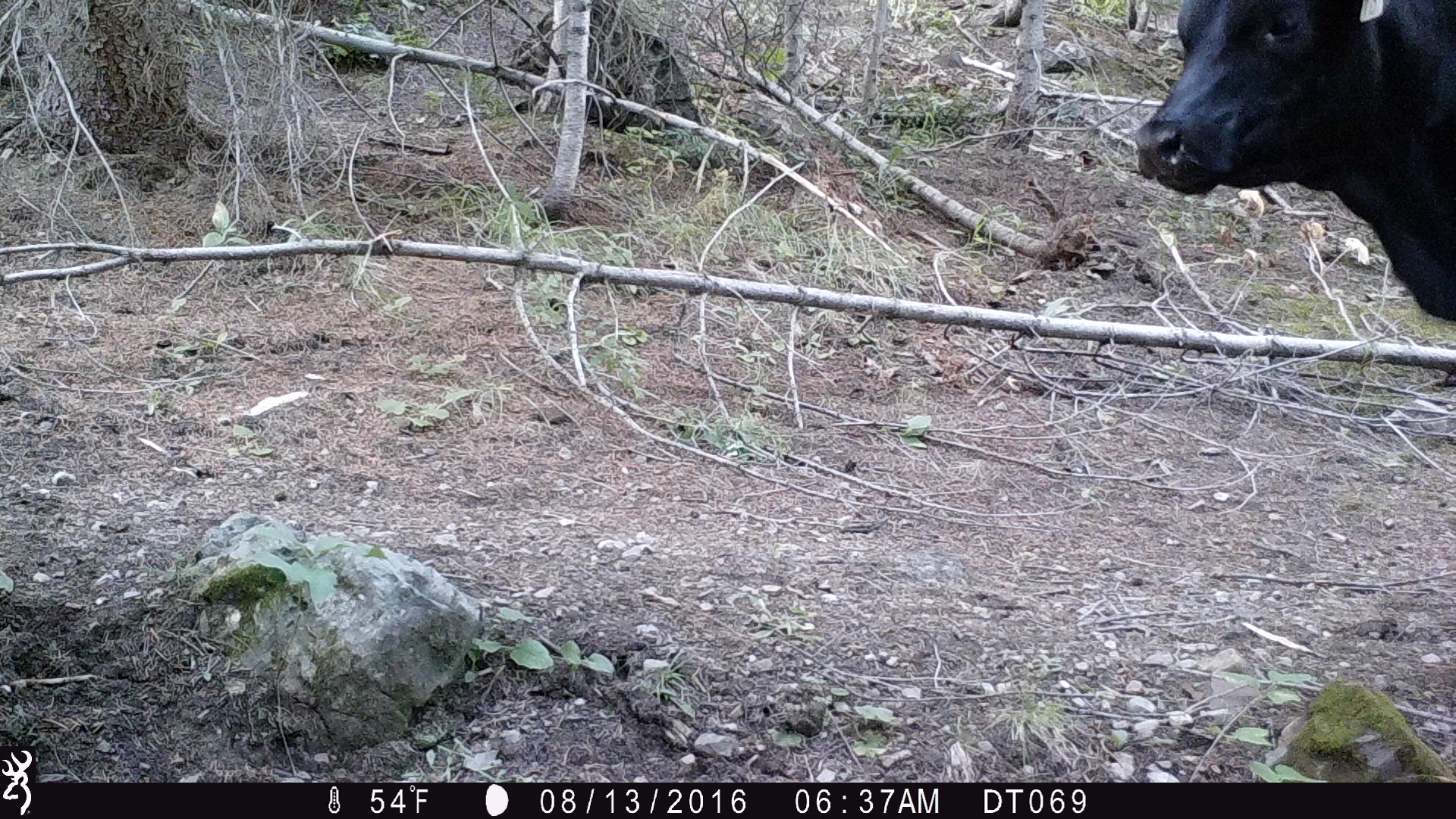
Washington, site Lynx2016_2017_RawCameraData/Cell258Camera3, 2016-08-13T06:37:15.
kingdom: Animalia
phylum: Chordata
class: Mammalia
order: Artiodactyla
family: Bovidae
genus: Bos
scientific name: Bos taurus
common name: domestic cattle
Domestic cattle (Bos taurus). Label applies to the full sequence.